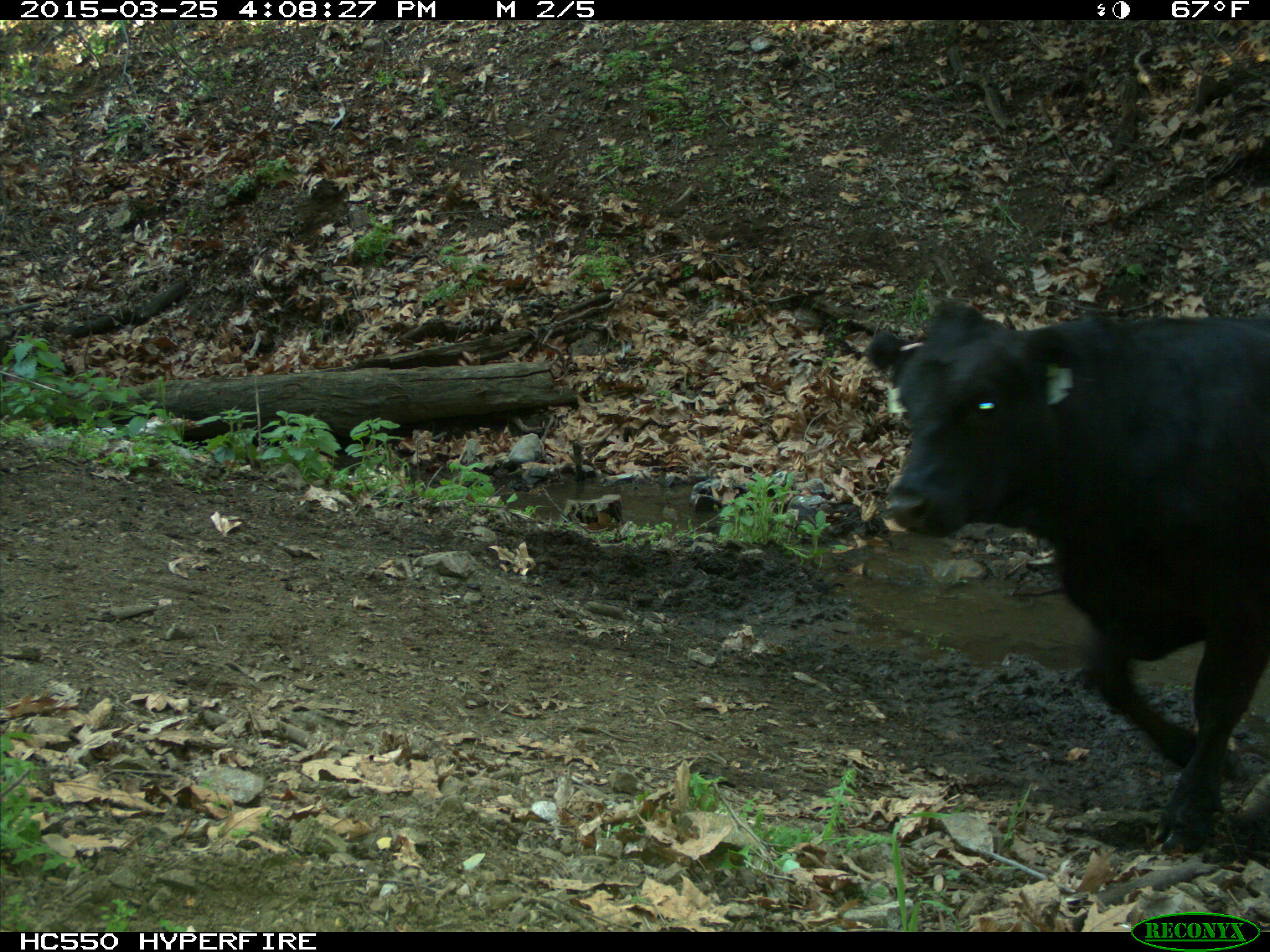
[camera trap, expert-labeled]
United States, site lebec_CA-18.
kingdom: Animalia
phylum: Chordata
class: Mammalia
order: Artiodactyla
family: Bovidae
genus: Bos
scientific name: Bos taurus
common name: domestic cow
Bos taurus (domestic cow).